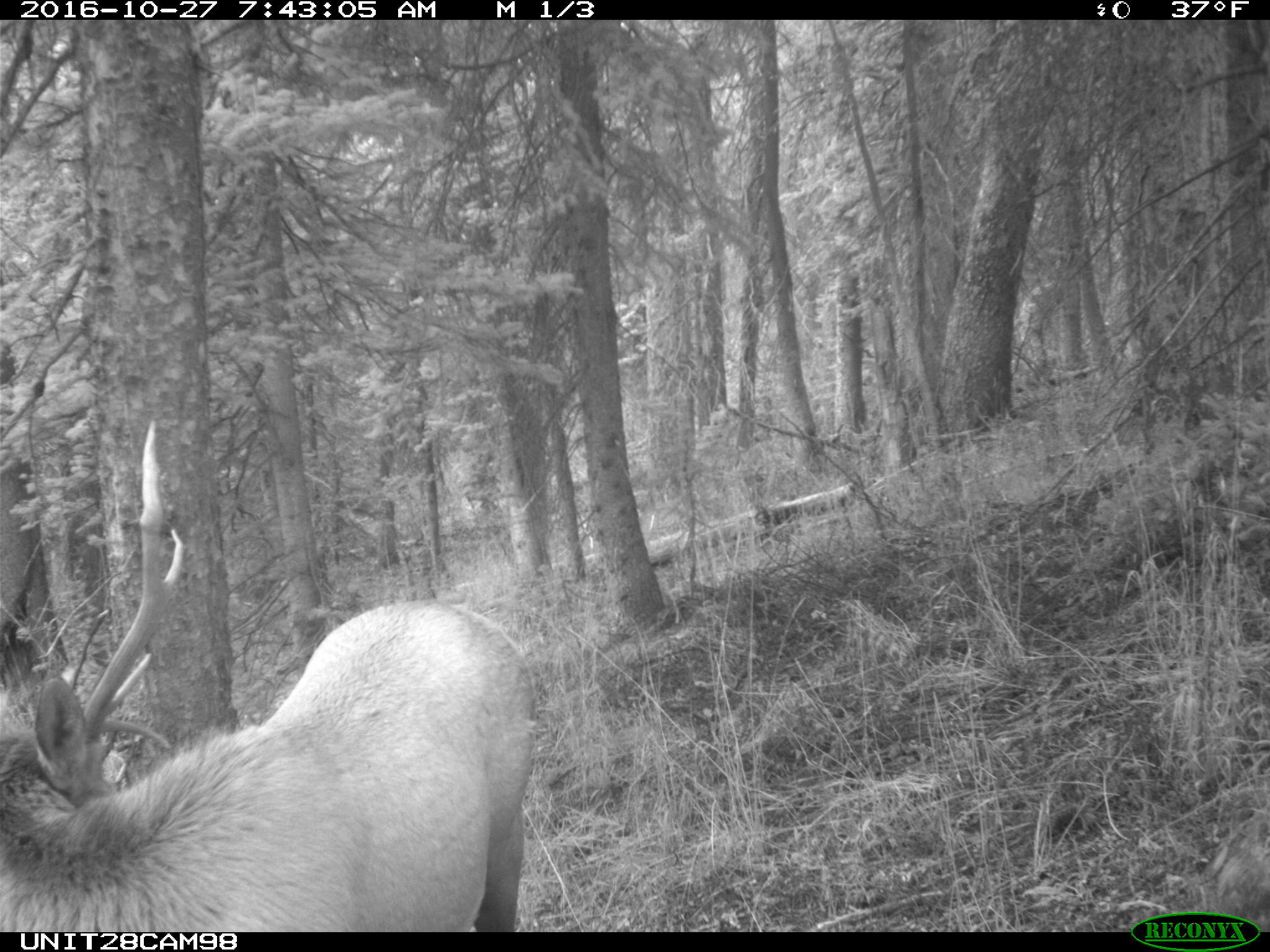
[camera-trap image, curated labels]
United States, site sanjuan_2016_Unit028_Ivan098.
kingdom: Animalia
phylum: Chordata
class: Mammalia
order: Artiodactyla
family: Cervidae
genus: Cervus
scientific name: Cervus elaphus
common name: red deer